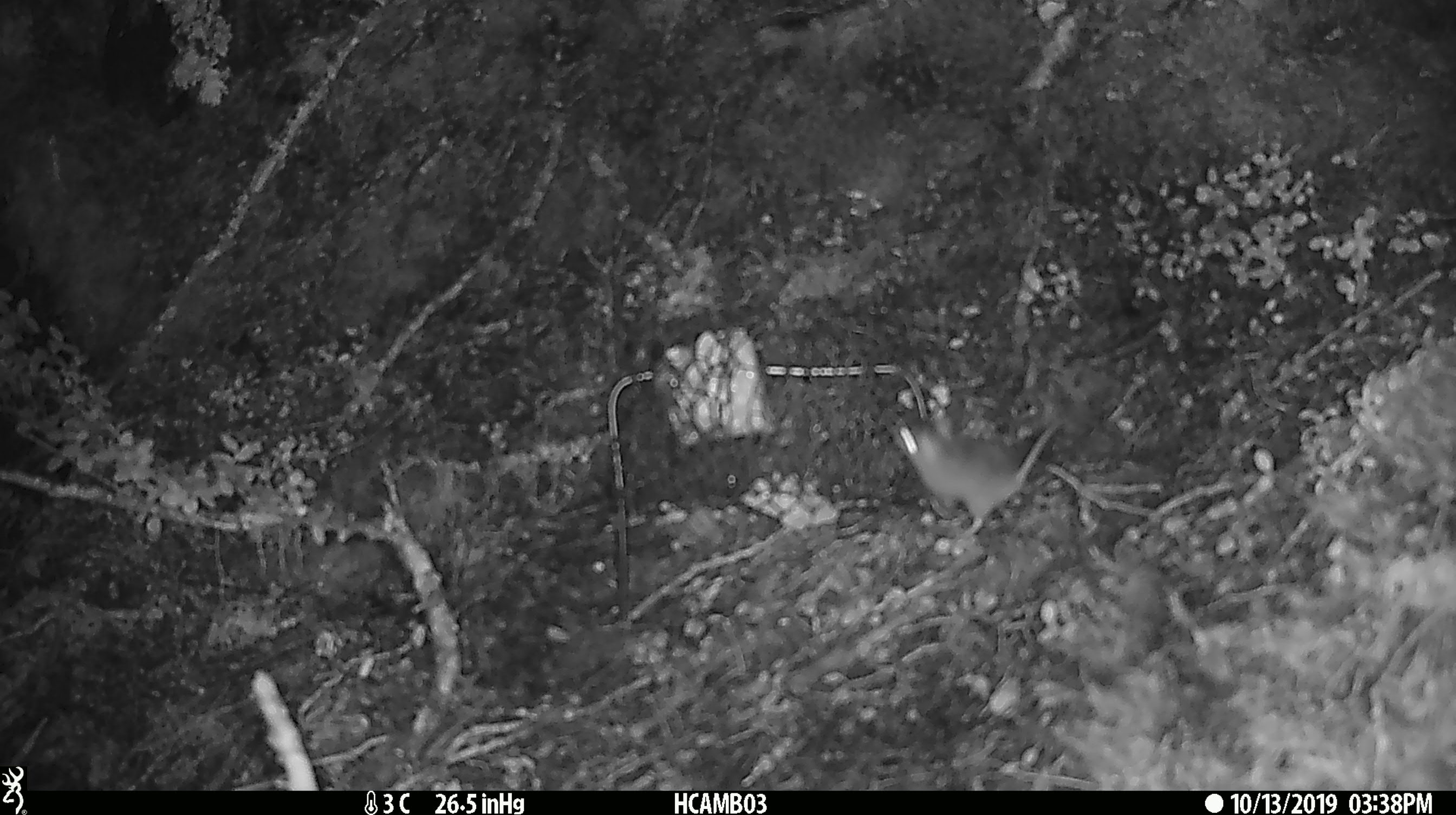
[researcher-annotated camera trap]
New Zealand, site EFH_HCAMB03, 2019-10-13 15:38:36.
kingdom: Animalia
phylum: Chordata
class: Mammalia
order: Rodentia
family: Muridae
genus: Mus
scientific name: Mus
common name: mouse